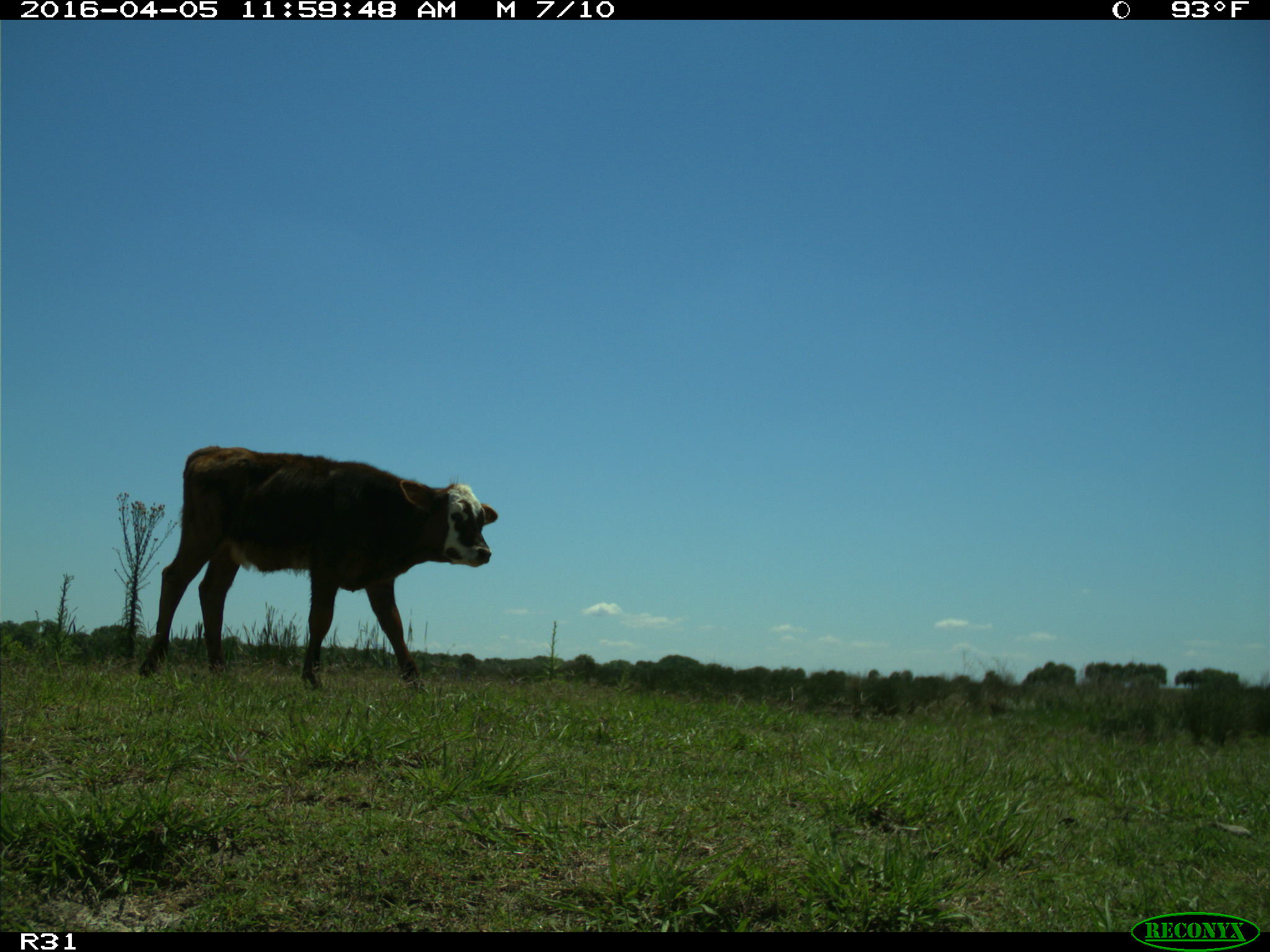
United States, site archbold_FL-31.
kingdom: Animalia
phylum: Chordata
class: Mammalia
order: Artiodactyla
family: Bovidae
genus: Bos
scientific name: Bos taurus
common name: domestic cow